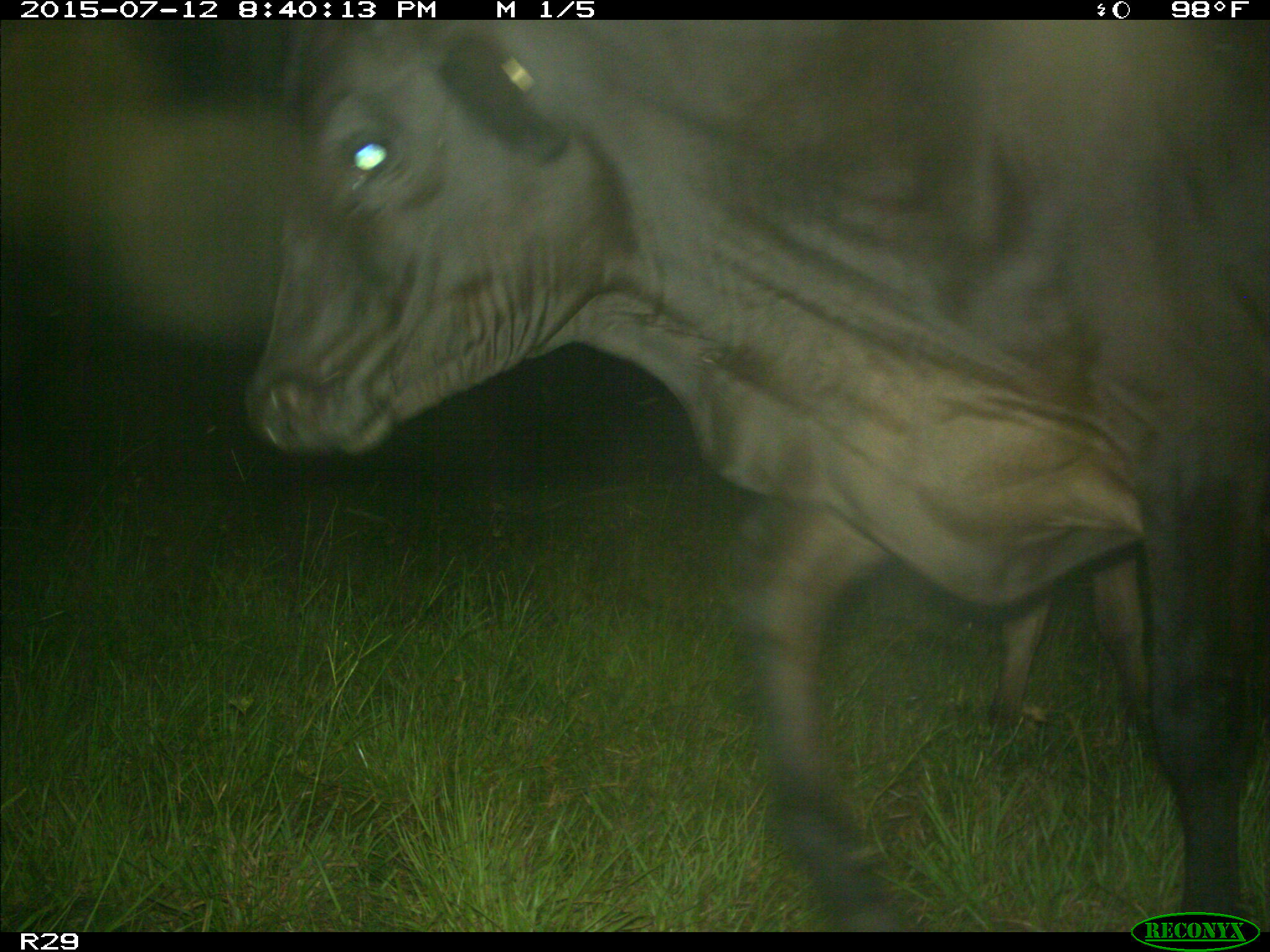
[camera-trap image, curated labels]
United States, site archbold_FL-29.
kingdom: Animalia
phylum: Chordata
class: Mammalia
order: Artiodactyla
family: Bovidae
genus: Bos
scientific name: Bos taurus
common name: domestic cow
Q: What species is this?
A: Bos taurus (domestic cow).